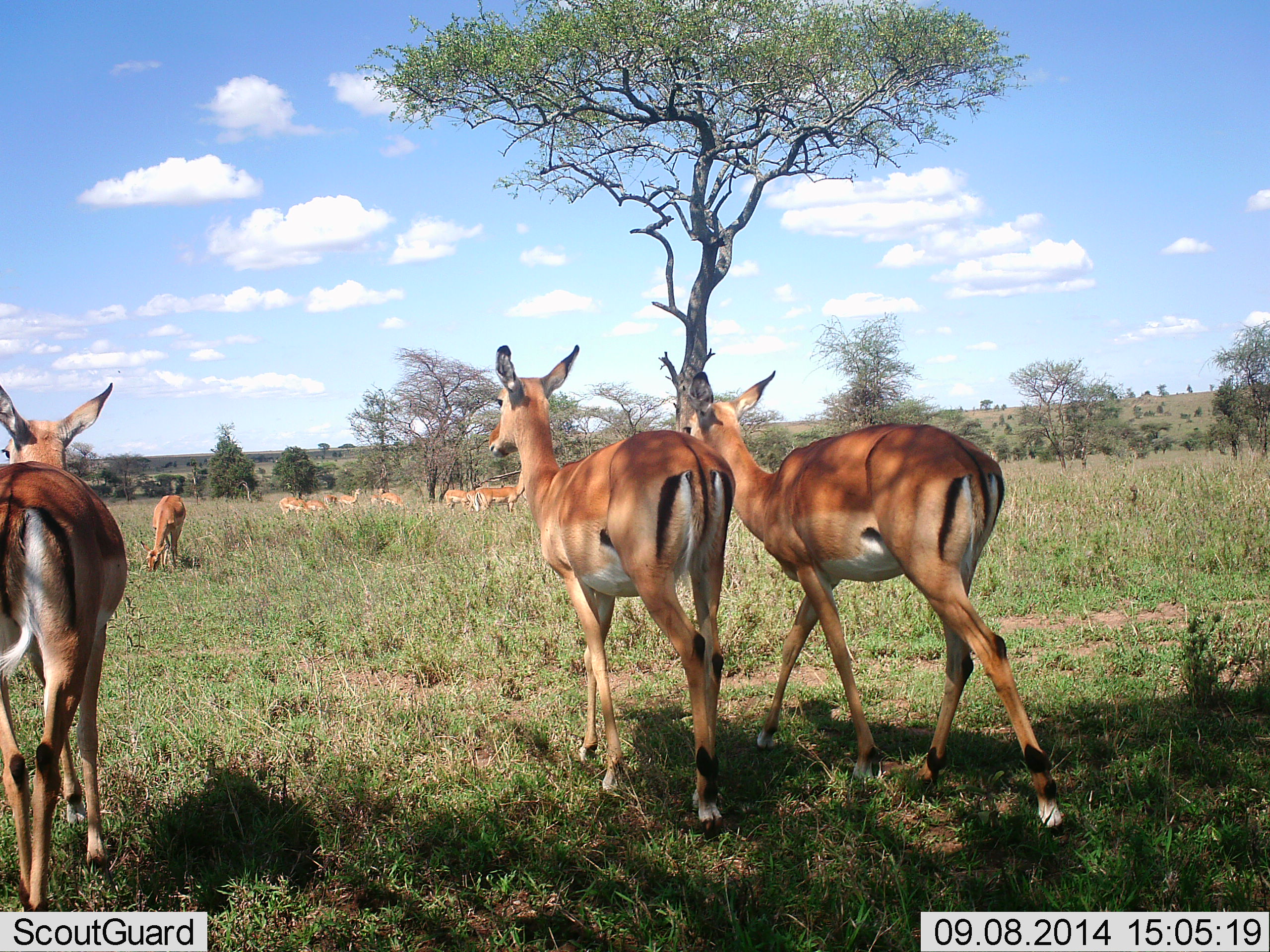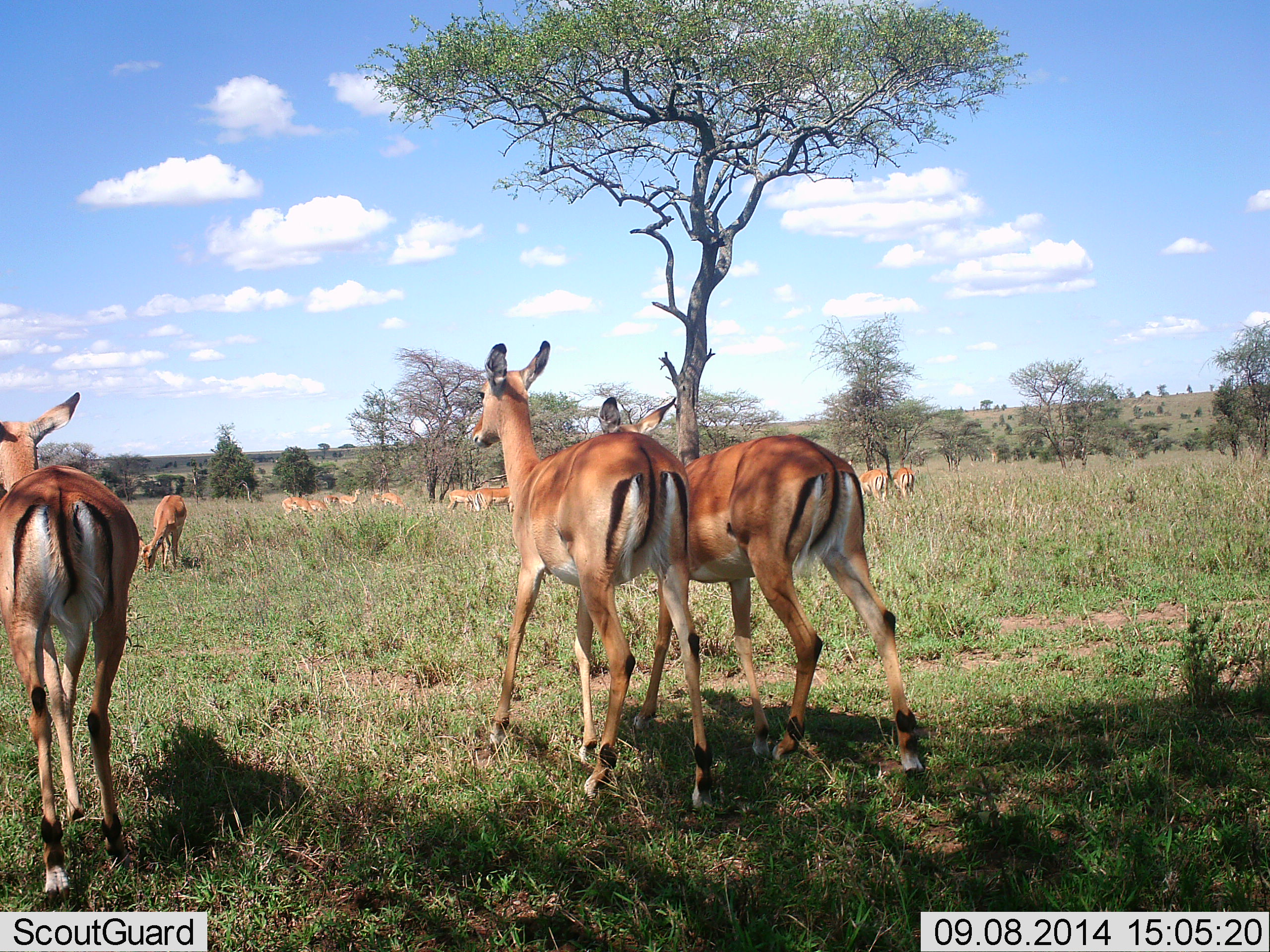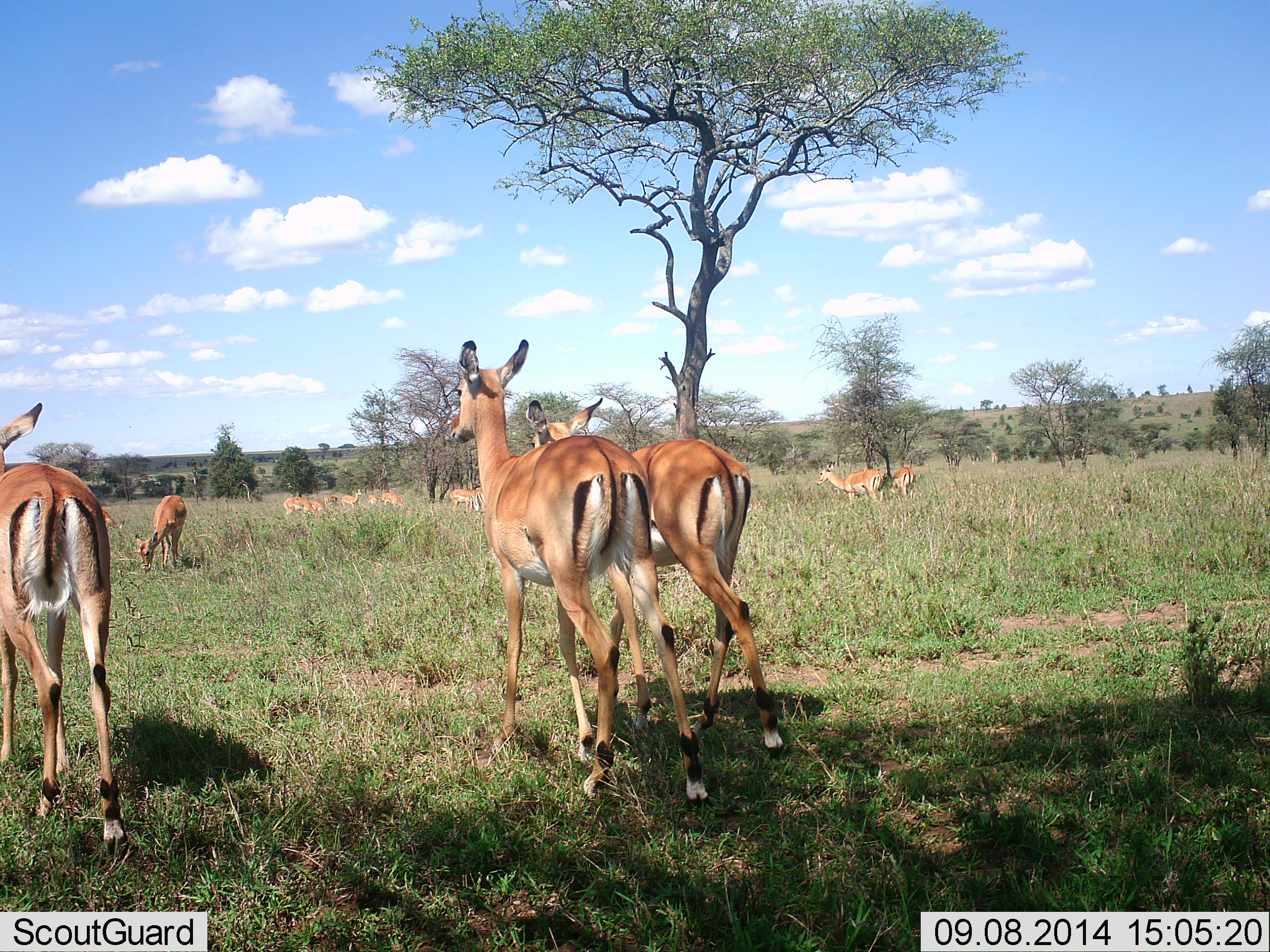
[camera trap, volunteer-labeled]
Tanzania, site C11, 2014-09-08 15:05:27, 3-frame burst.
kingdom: Animalia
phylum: Chordata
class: Mammalia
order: Artiodactyla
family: Bovidae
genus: Aepyceros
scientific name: Aepyceros melampus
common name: impala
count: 11-50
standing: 60%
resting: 0%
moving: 100%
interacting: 0%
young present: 0%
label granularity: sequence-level